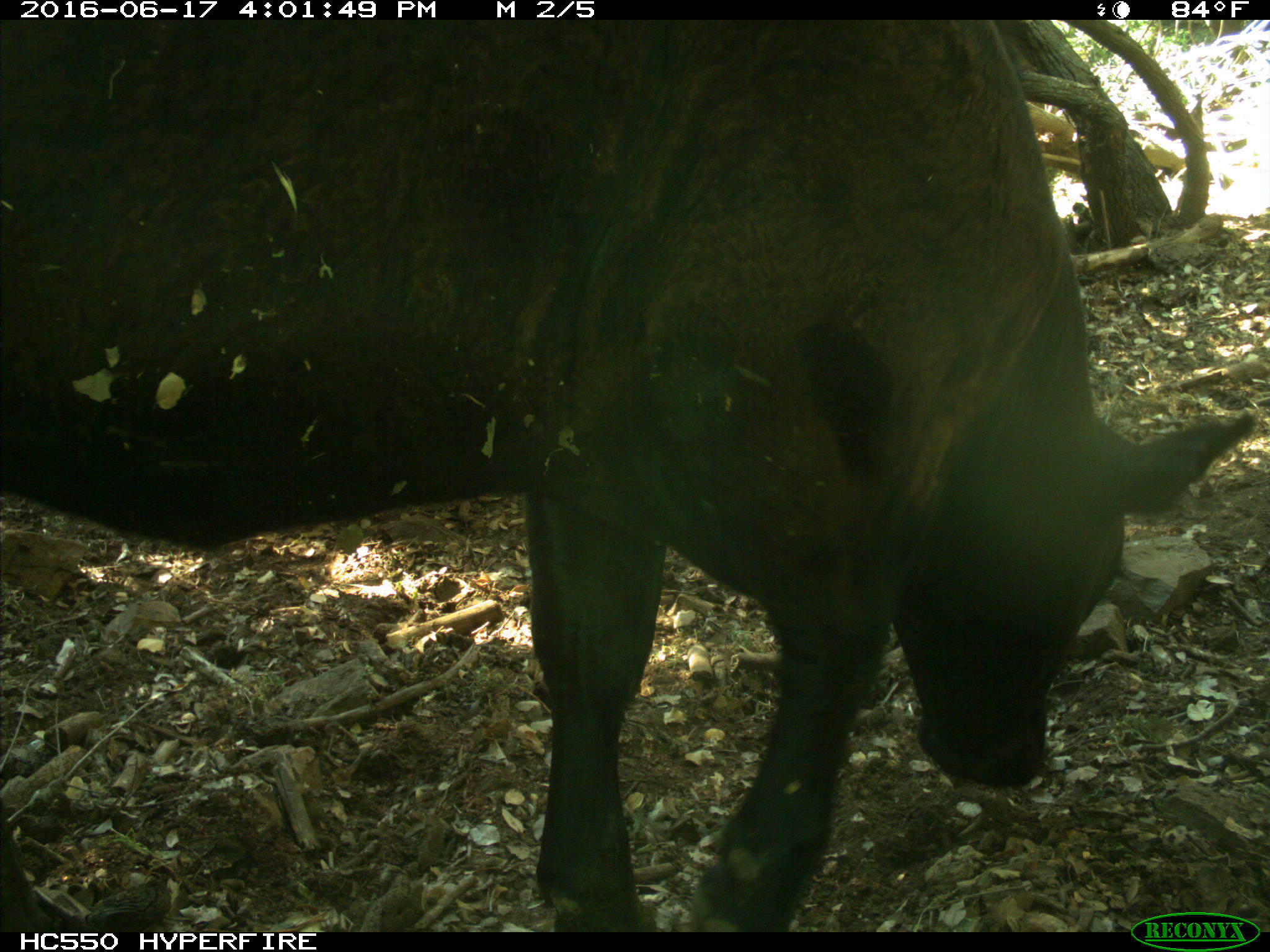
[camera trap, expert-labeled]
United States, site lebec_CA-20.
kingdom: Animalia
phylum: Chordata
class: Mammalia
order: Artiodactyla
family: Bovidae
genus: Bos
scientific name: Bos taurus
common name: domestic cow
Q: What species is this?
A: Bos taurus (domestic cow).